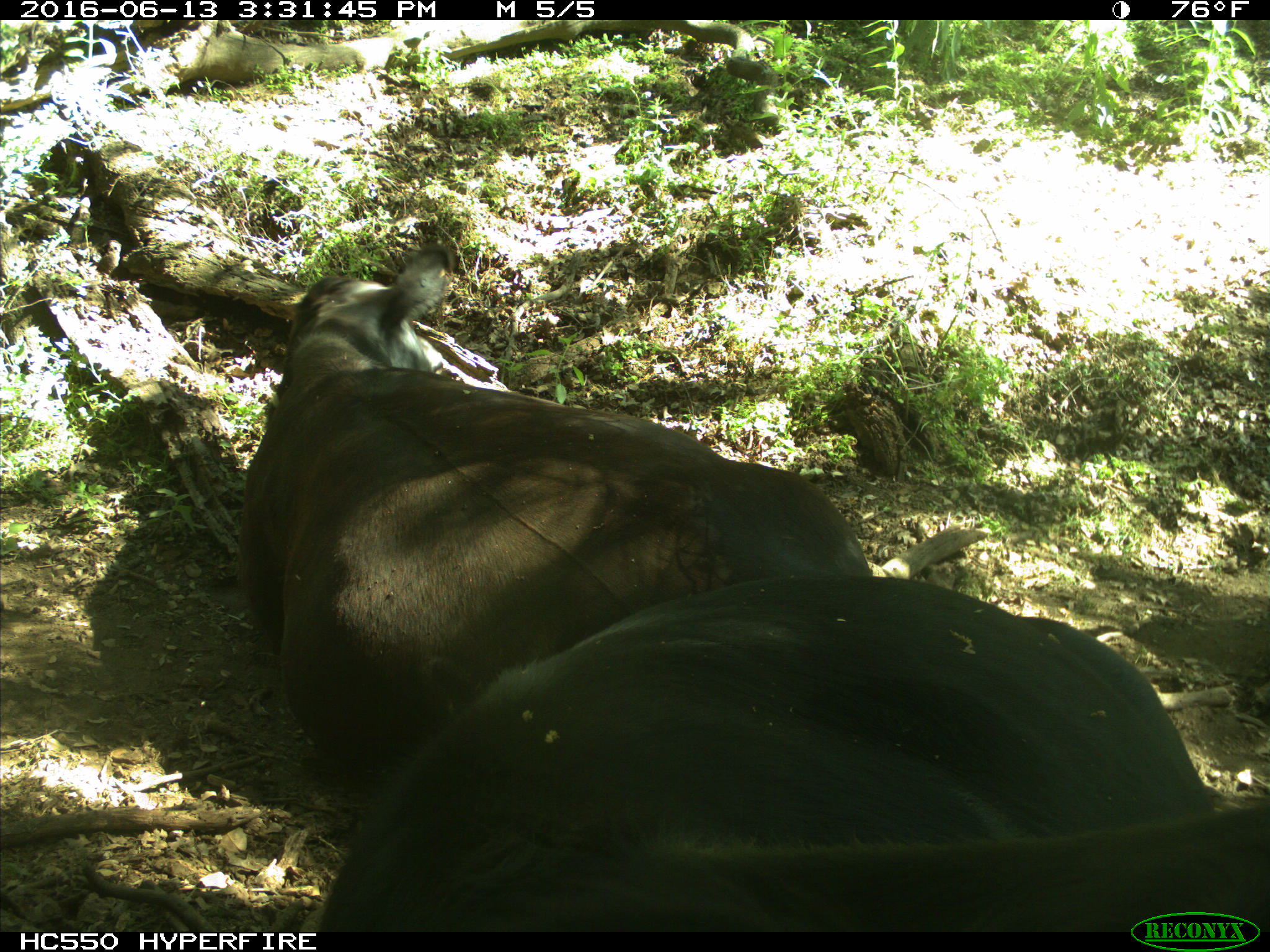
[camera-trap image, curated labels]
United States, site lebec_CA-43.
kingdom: Animalia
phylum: Chordata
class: Mammalia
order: Artiodactyla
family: Bovidae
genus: Bos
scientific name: Bos taurus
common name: domestic cow